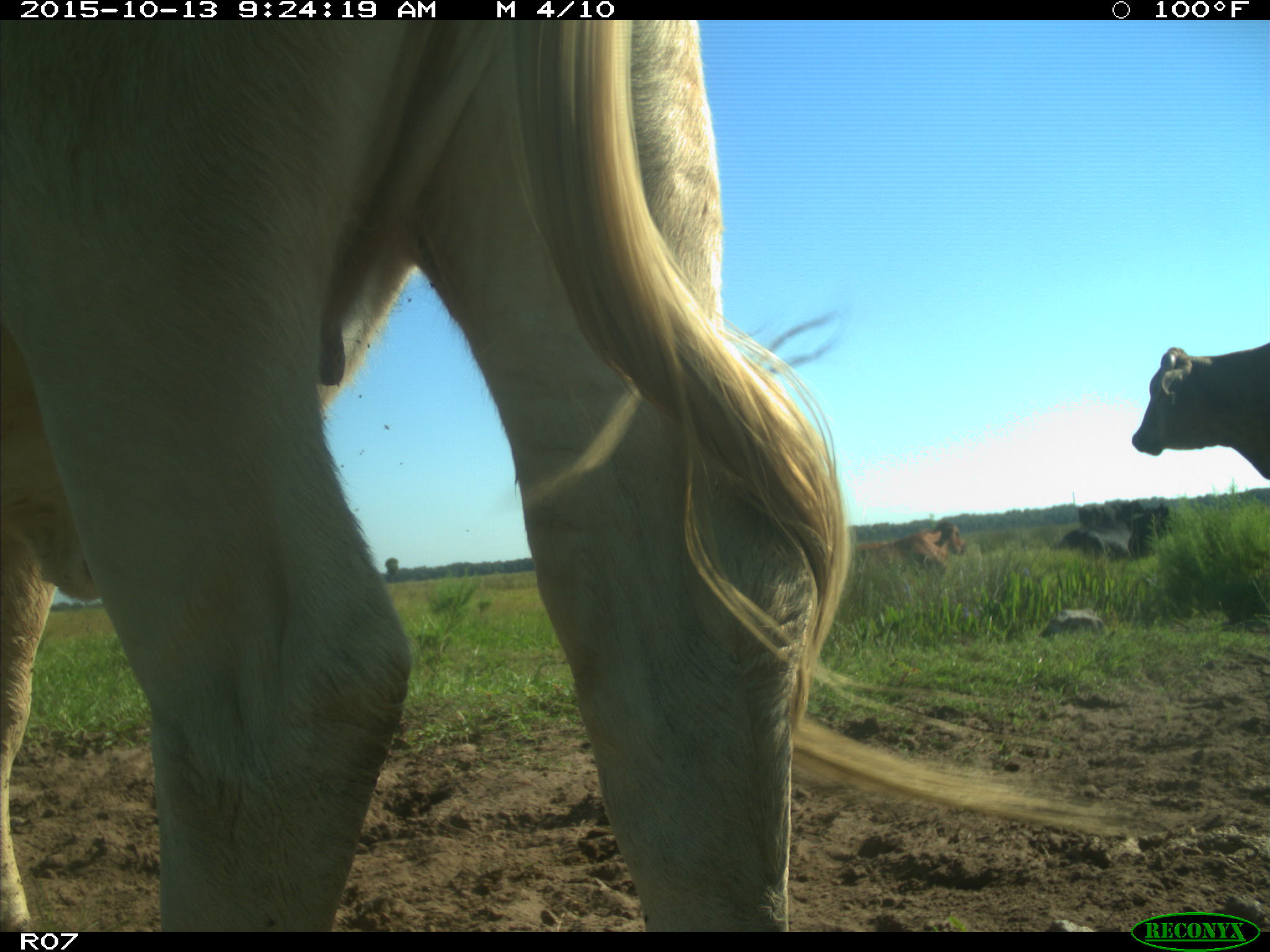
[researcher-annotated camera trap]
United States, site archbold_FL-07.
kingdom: Animalia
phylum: Chordata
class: Mammalia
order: Artiodactyla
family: Bovidae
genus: Bos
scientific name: Bos taurus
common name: domestic cow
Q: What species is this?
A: Bos taurus (domestic cow).